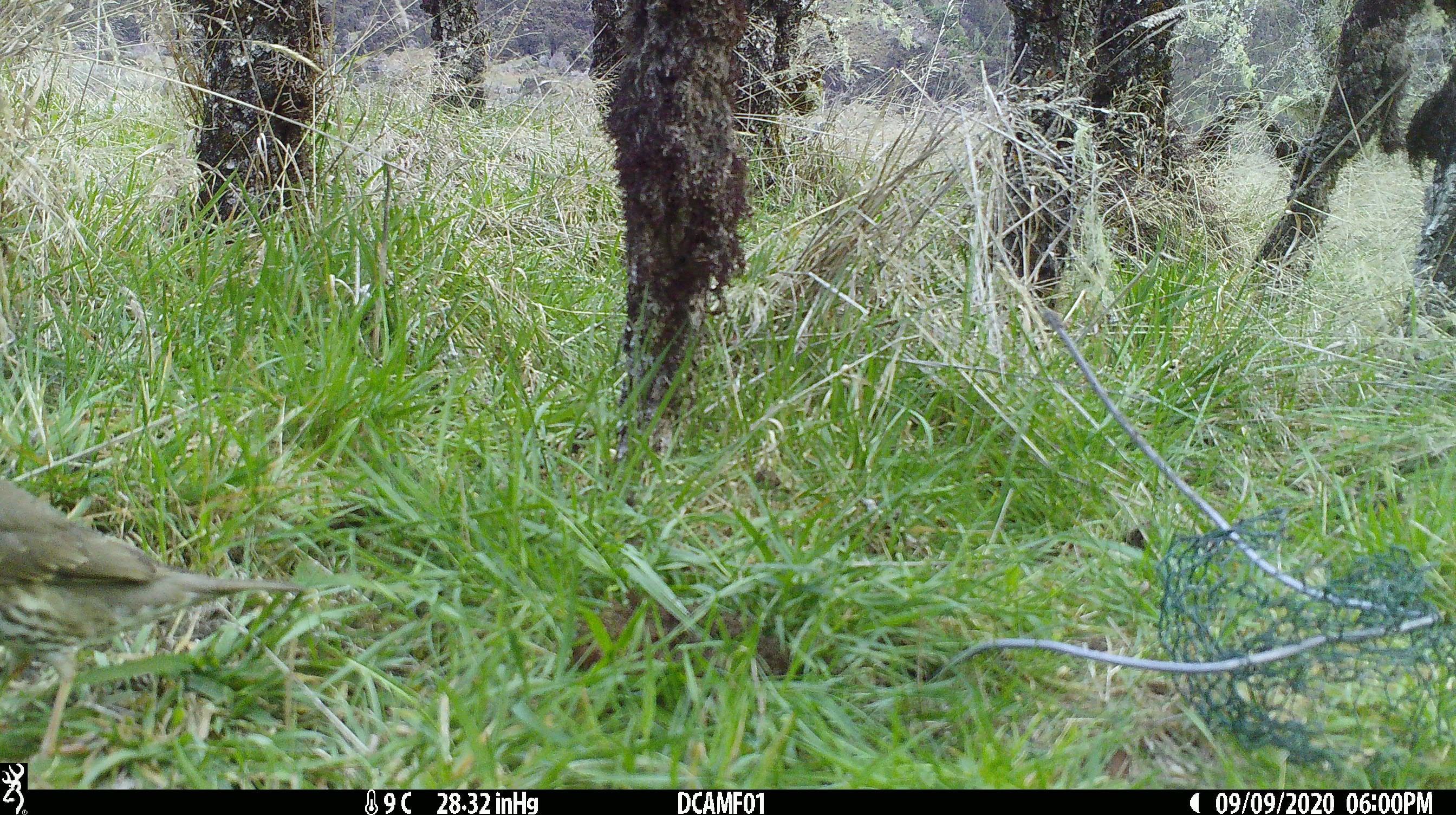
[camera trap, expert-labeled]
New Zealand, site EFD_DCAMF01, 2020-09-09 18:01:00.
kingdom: Animalia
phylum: Chordata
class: Aves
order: Passeriformes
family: Turdidae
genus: Turdus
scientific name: Turdus philomelos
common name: song thrush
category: thrush